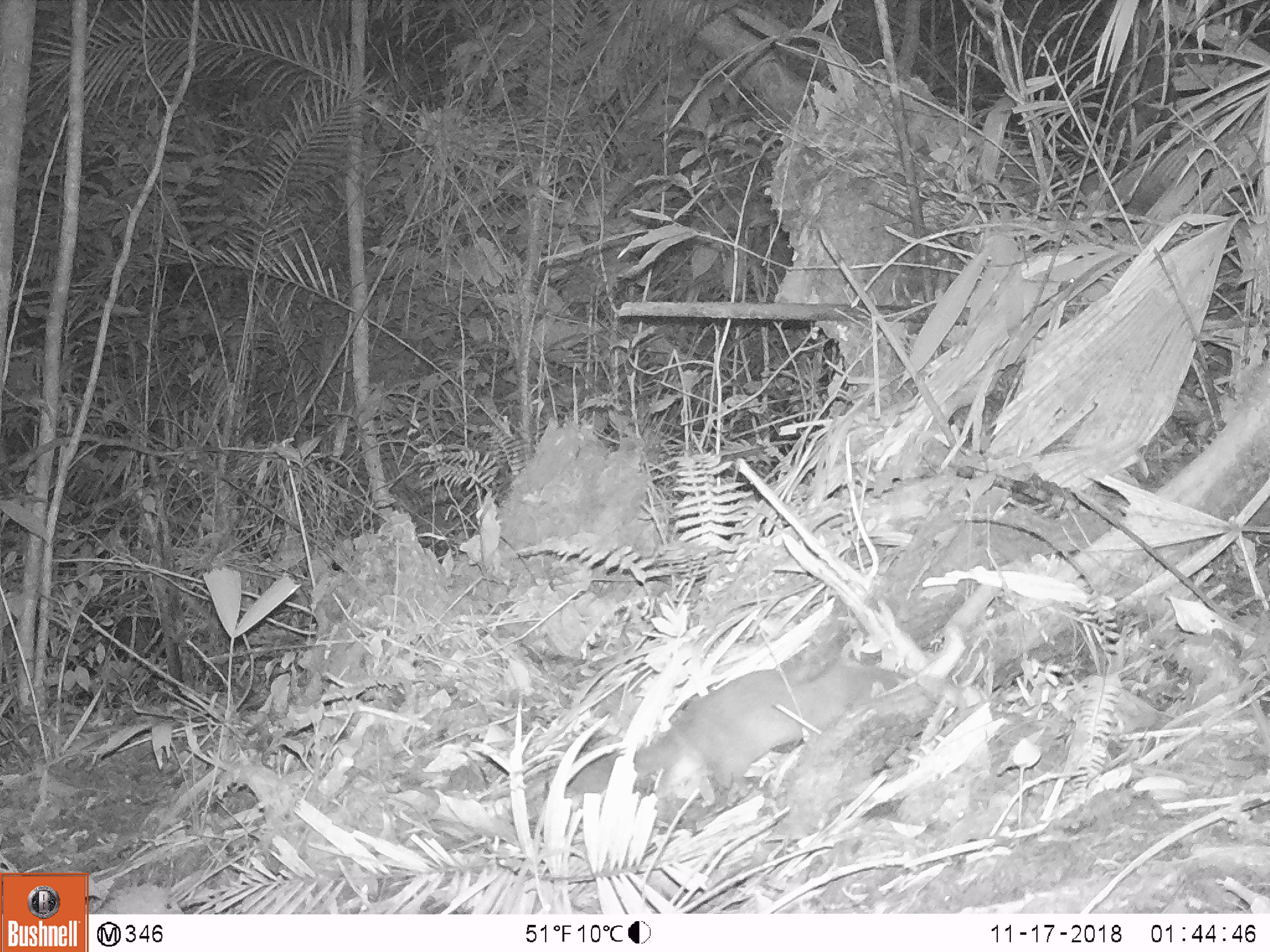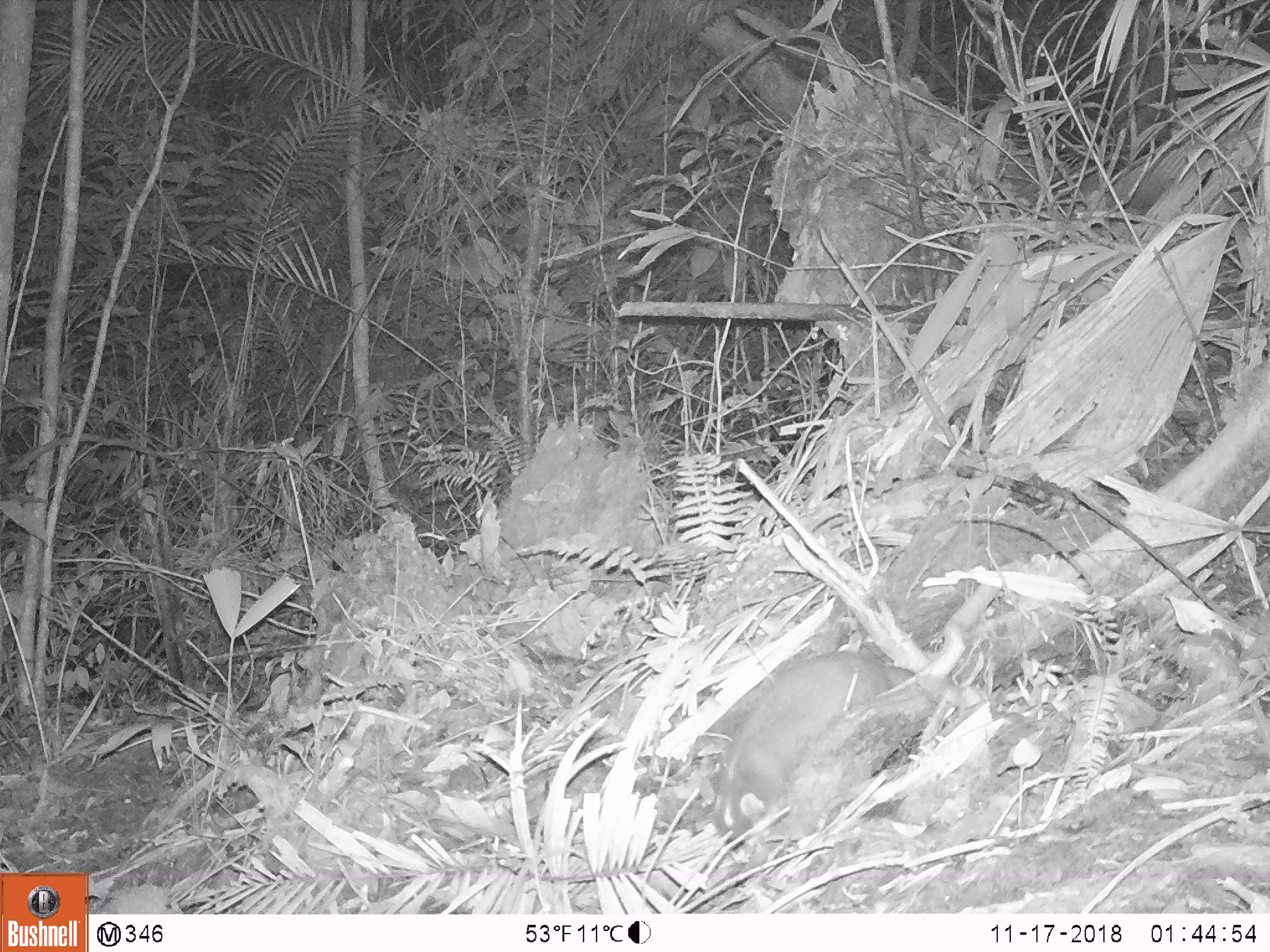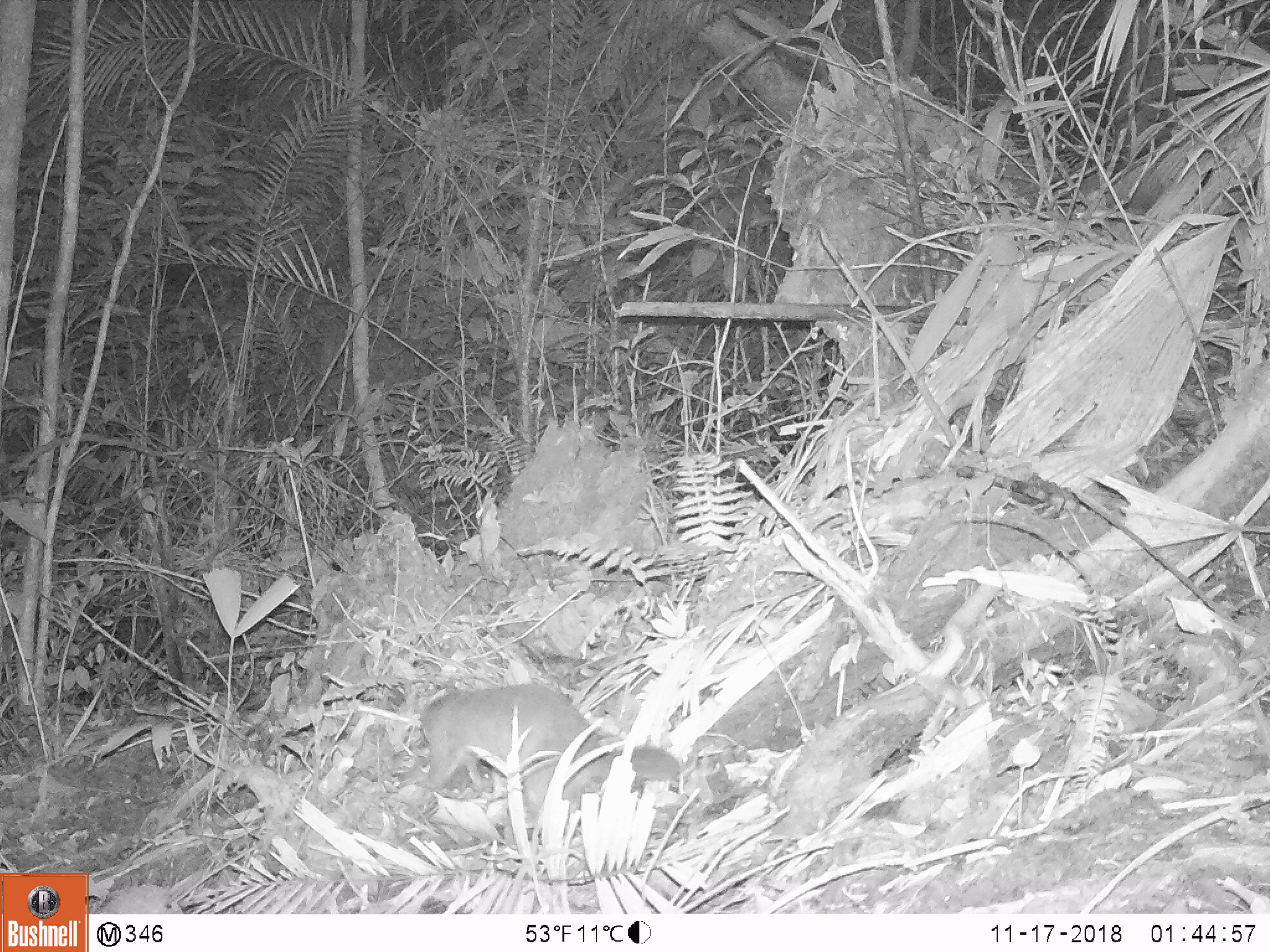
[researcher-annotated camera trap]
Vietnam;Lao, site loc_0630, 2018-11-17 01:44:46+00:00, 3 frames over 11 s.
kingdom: Animalia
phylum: Chordata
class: Mammalia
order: Carnivora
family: Mustelidae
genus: Melogale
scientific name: Melogale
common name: ferret badger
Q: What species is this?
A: Ferret badger (Melogale).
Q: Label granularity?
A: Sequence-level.